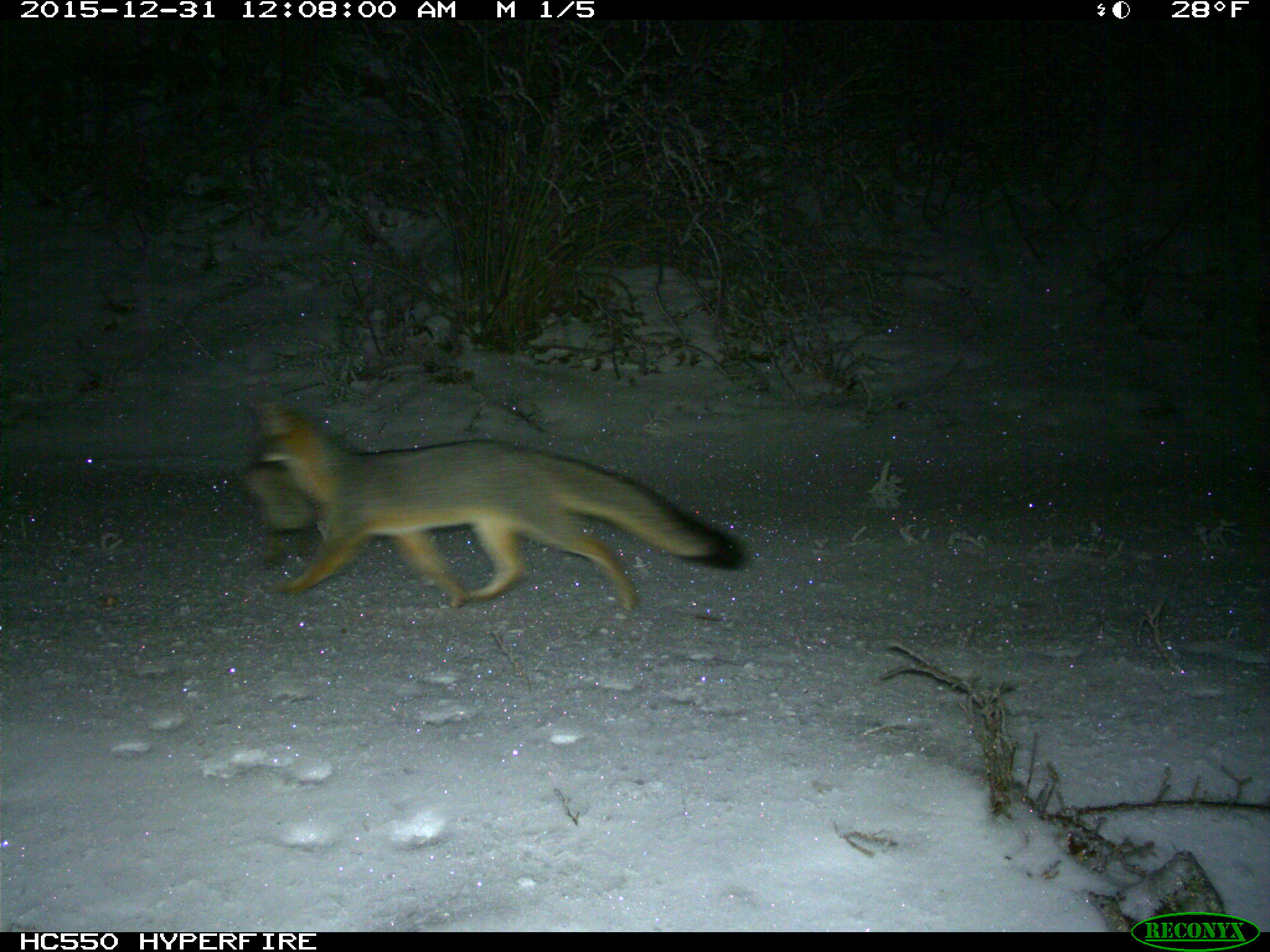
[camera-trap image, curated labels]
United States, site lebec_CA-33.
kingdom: Animalia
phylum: Chordata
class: Mammalia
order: Carnivora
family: Canidae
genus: Urocyon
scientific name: Urocyon cinereoargenteus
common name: gray fox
Urocyon cinereoargenteus (gray fox).